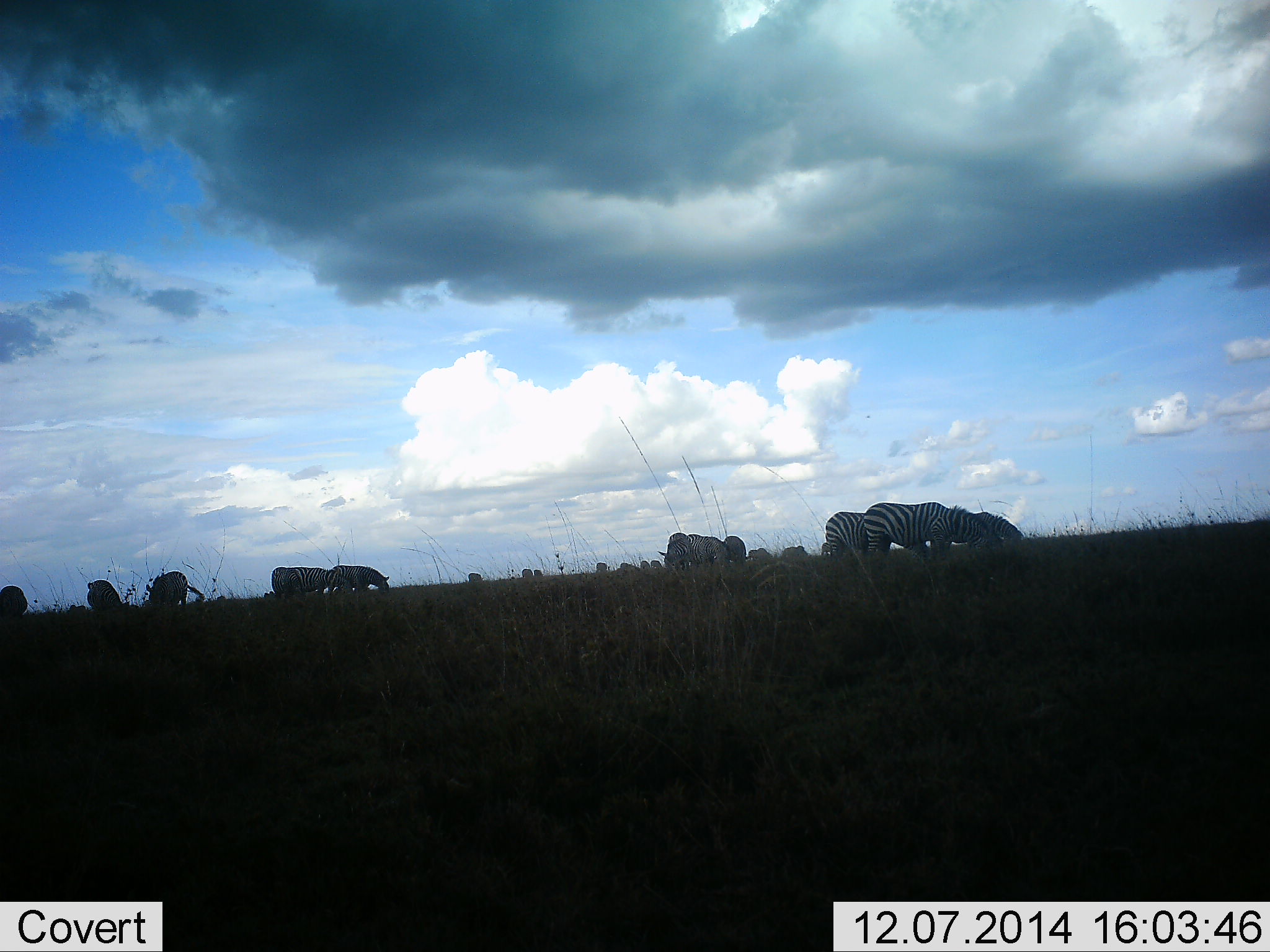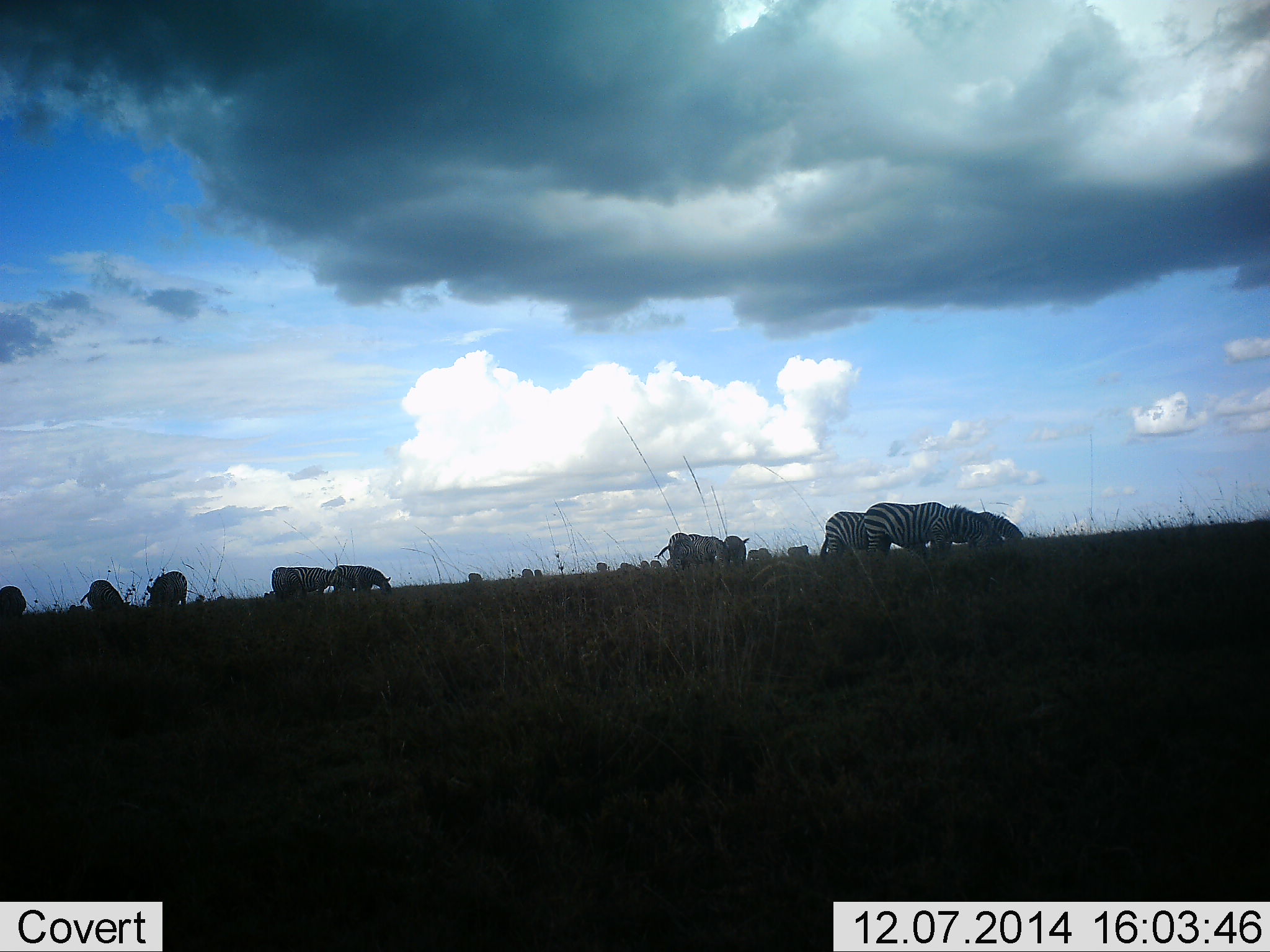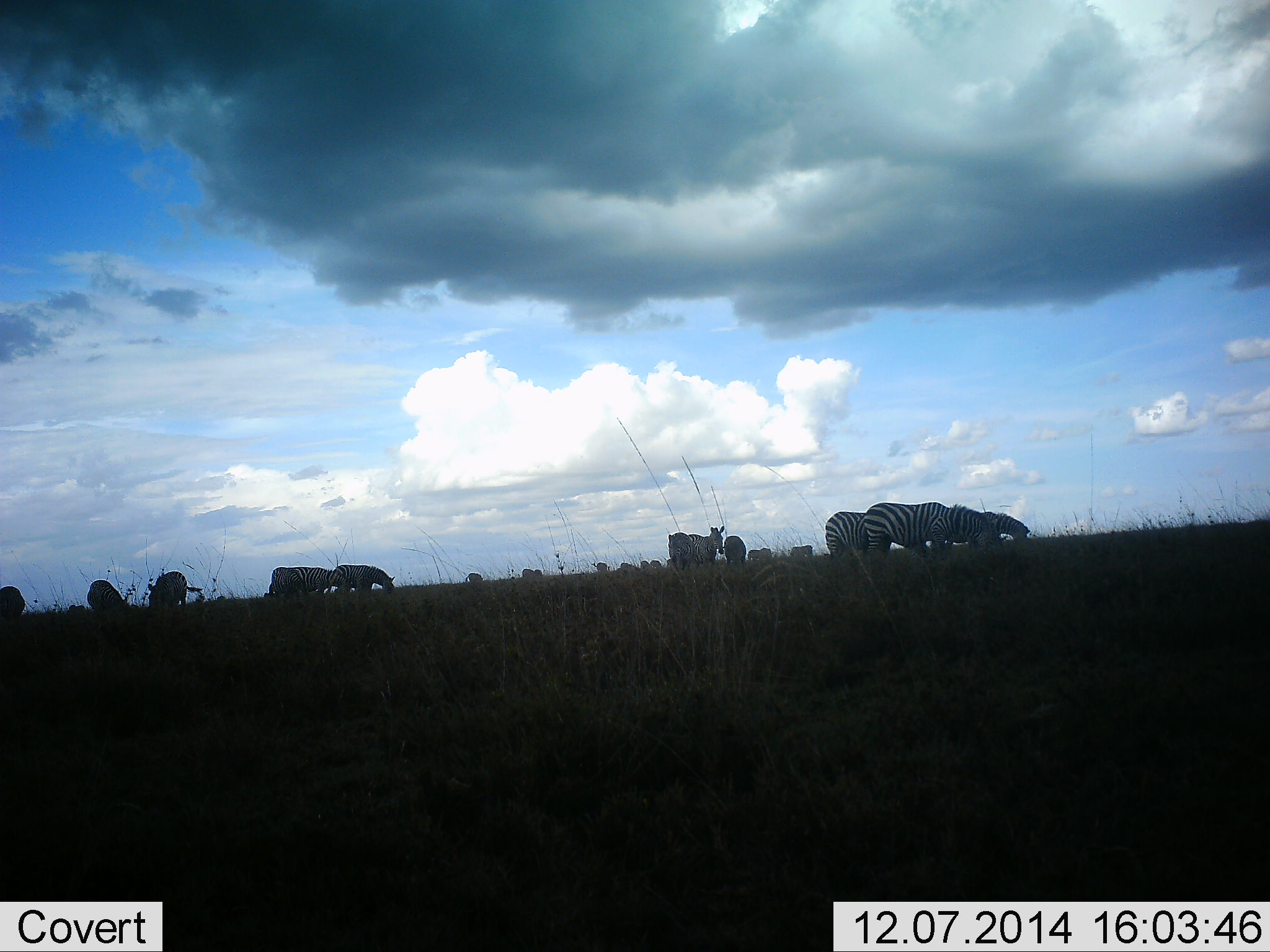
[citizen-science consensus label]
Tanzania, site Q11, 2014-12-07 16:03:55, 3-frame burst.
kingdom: Animalia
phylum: Chordata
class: Mammalia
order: Perissodactyla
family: Equidae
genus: Equus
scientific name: Equus quagga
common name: plains zebra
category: zebra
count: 11-50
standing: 40%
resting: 10%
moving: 10%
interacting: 0%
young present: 0%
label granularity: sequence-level